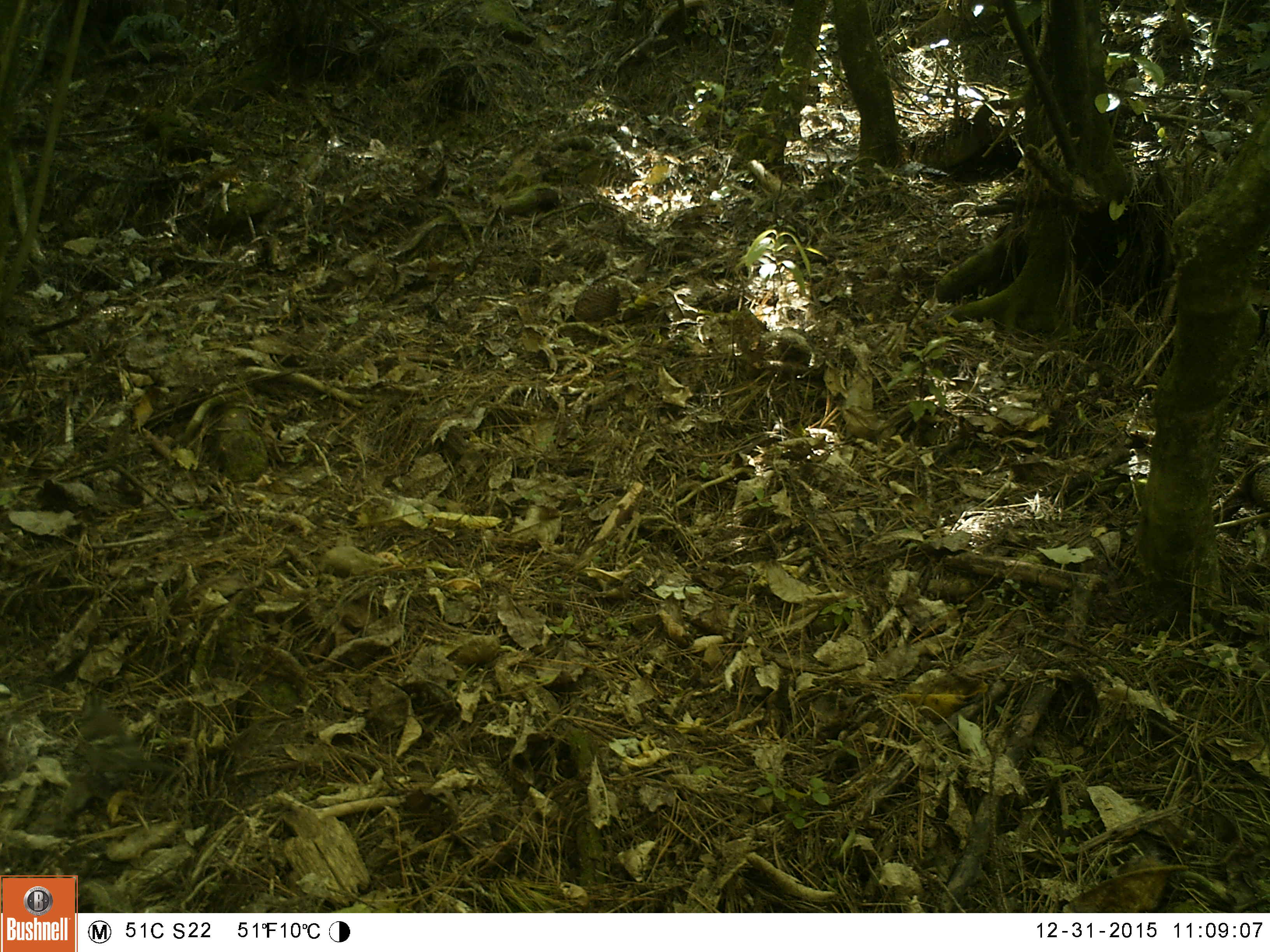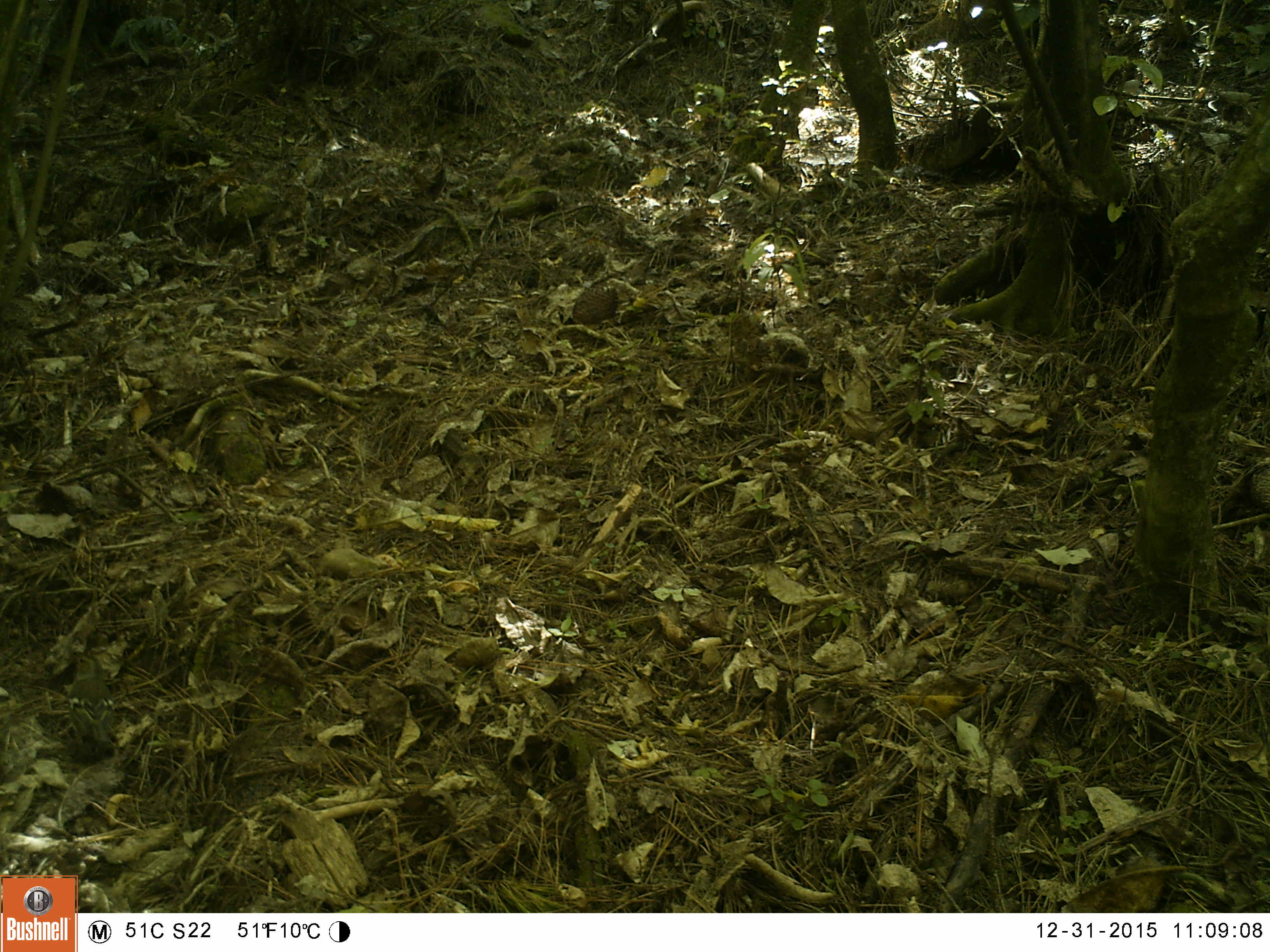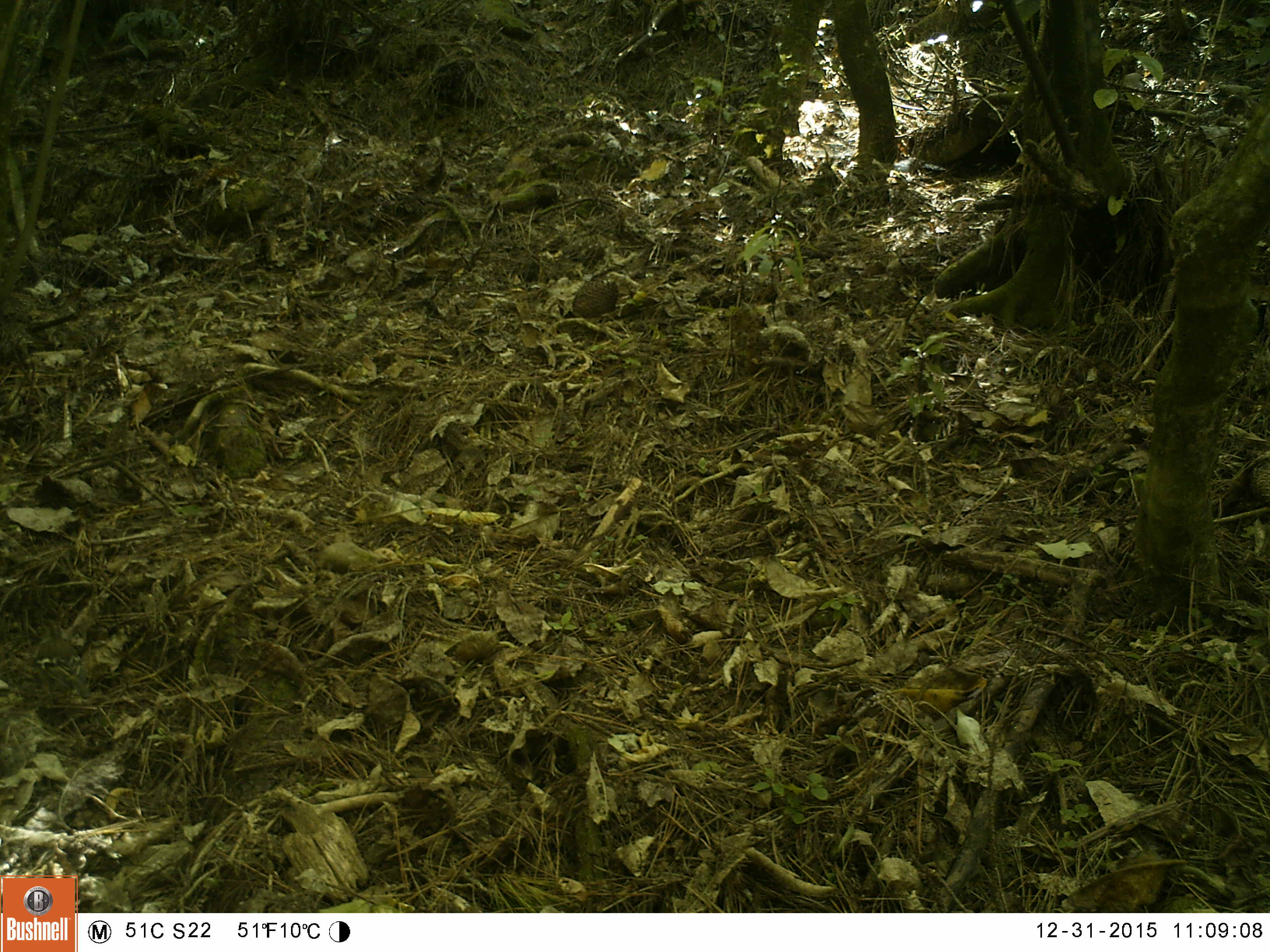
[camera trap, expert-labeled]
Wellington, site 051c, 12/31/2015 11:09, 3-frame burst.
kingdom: Animalia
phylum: Chordata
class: Aves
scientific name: Aves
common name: bird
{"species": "bird (Aves)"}